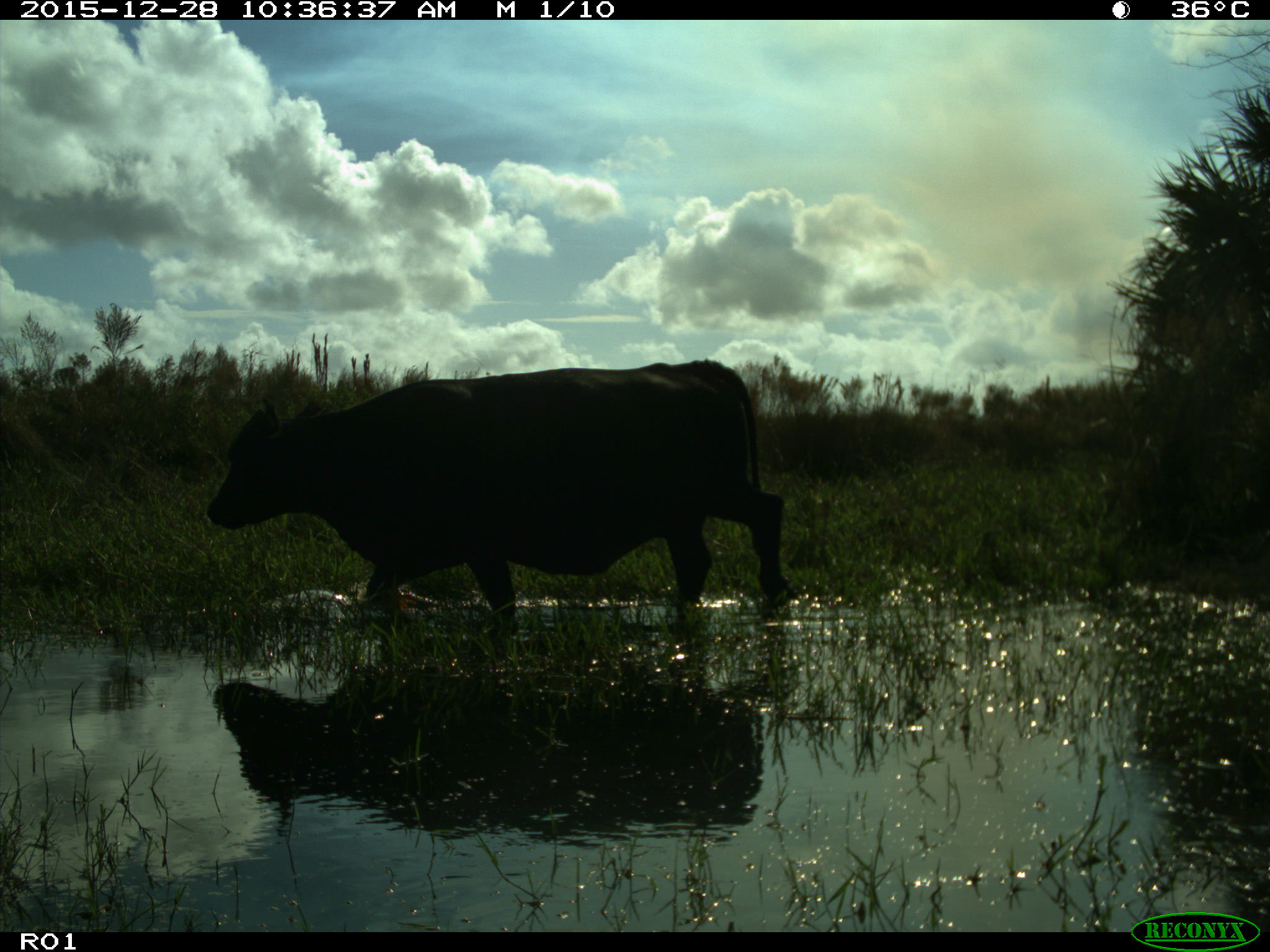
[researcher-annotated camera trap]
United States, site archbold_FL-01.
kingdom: Animalia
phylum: Chordata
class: Mammalia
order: Artiodactyla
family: Bovidae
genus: Bos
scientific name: Bos taurus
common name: domestic cow